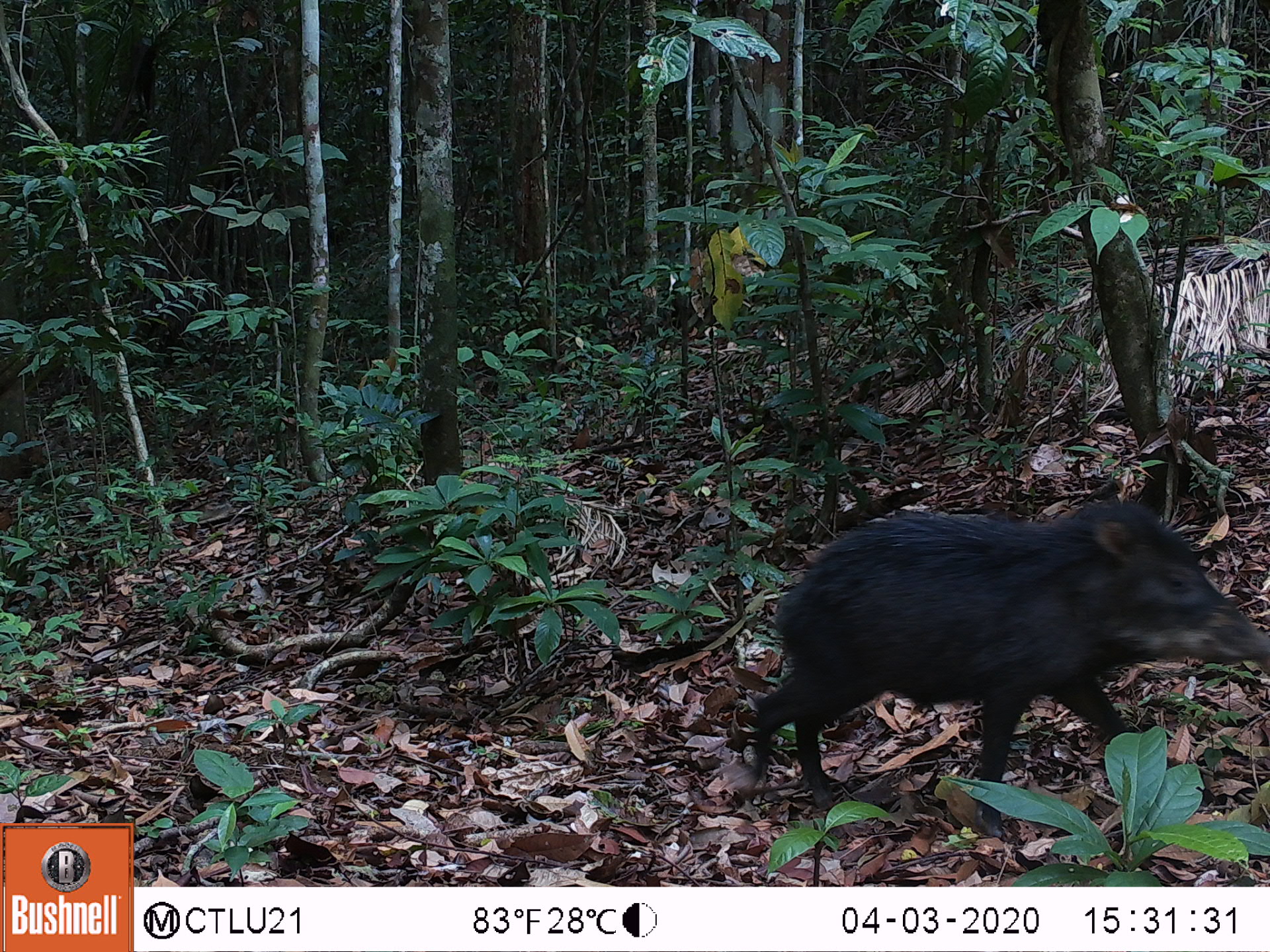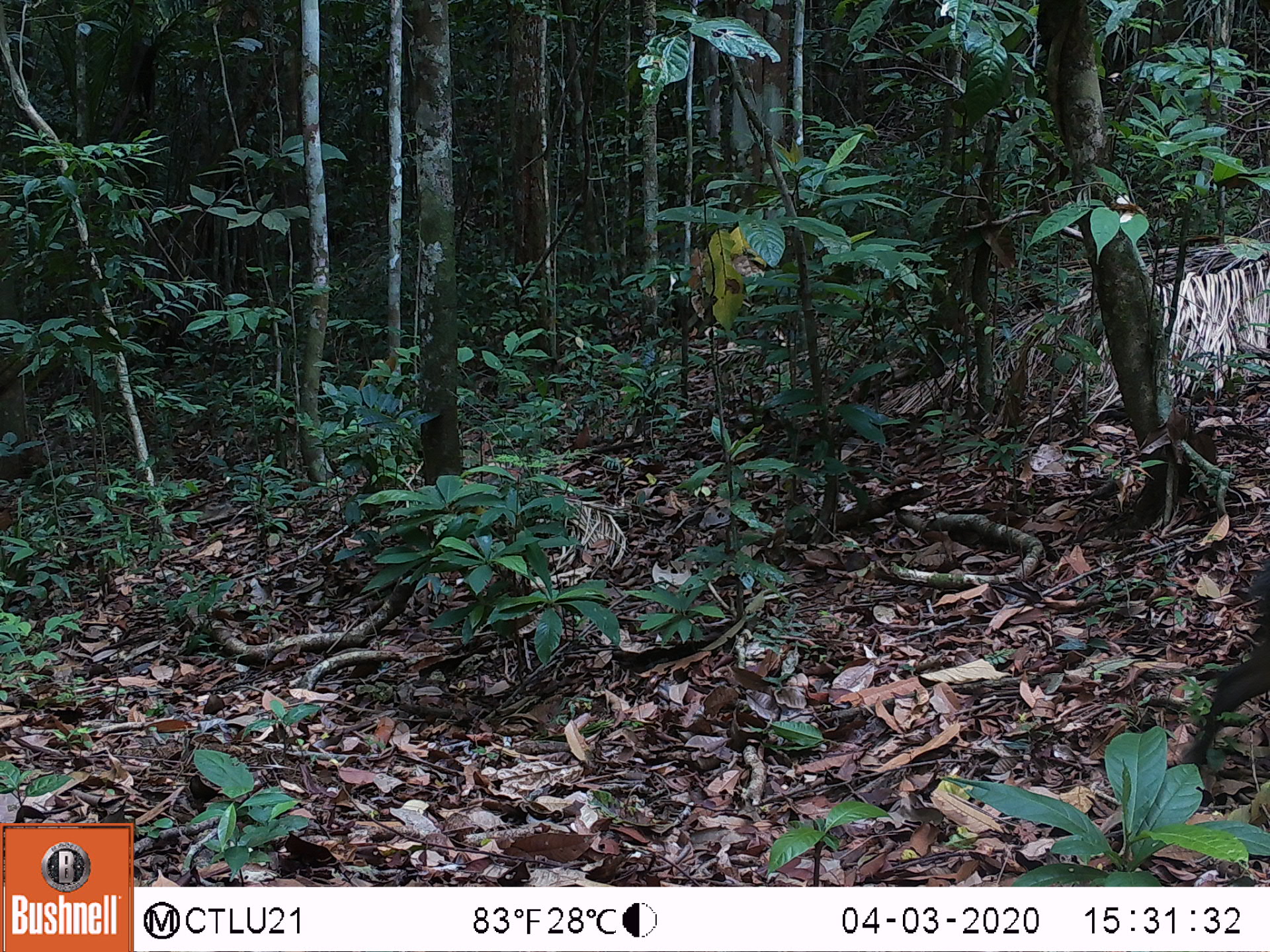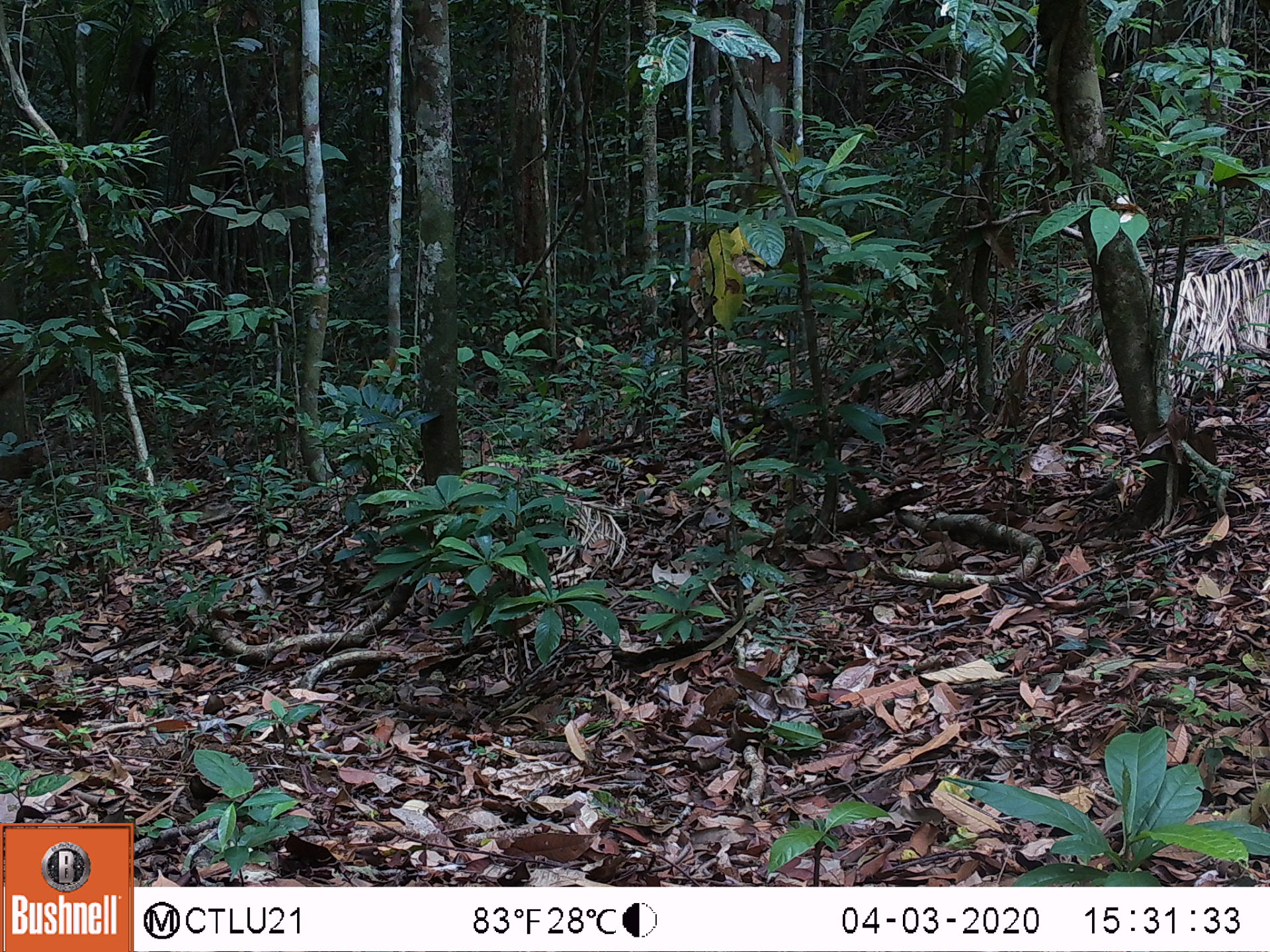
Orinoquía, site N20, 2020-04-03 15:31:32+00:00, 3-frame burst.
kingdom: Animalia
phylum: Chordata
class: Mammalia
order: Artiodactyla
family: Tayassuidae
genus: Tayassu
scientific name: Tayassu pecari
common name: white-lipped peccary